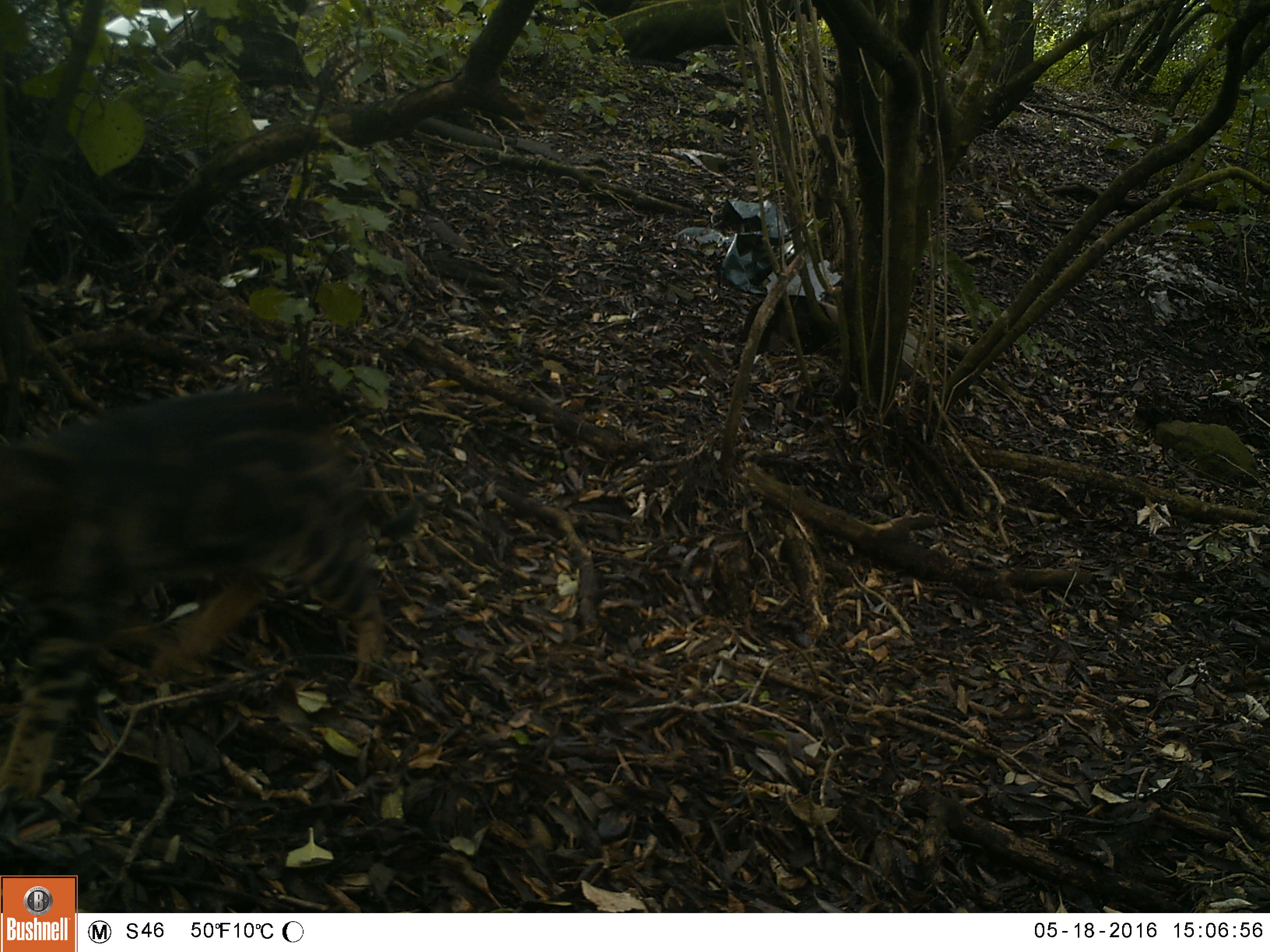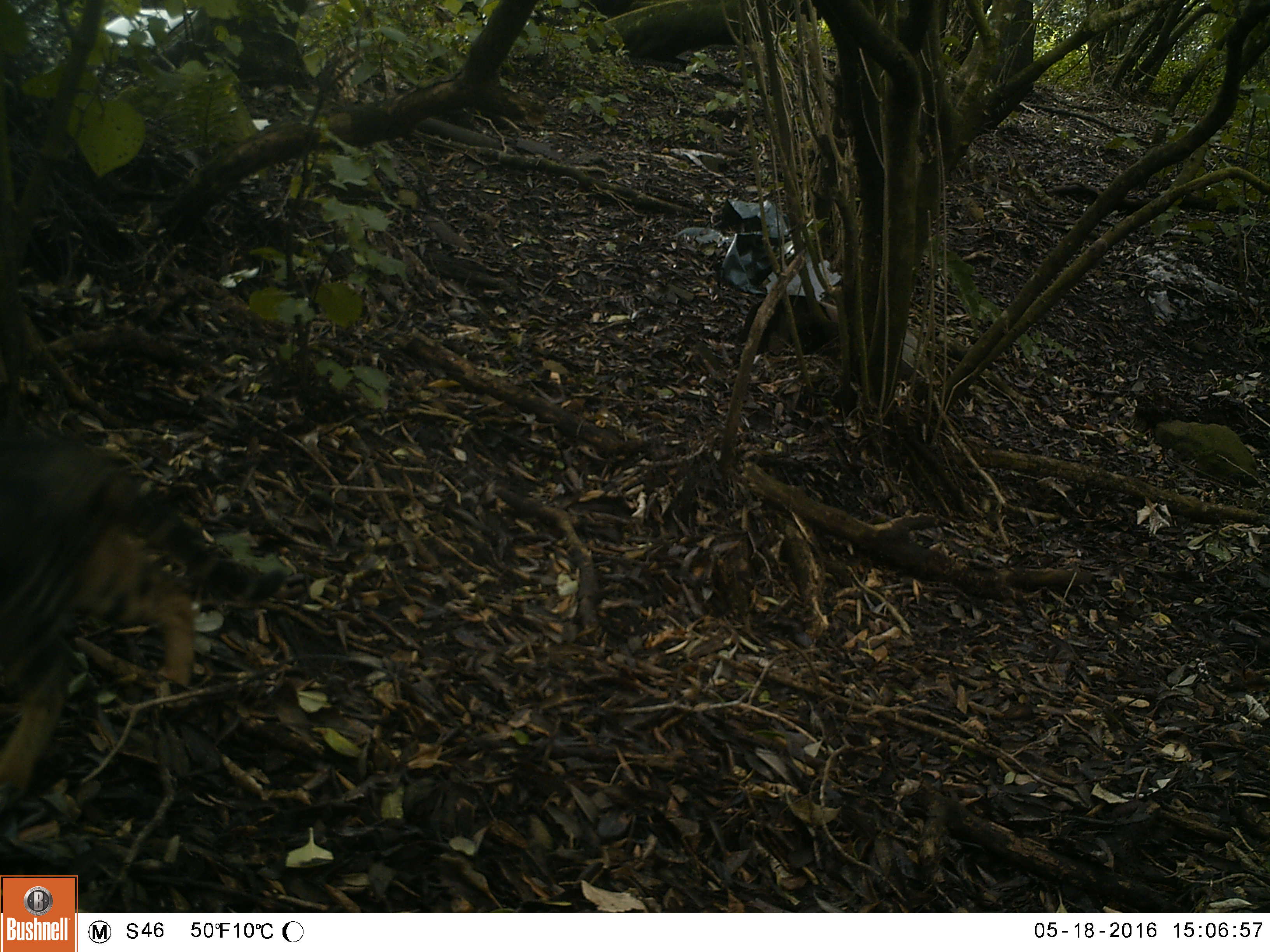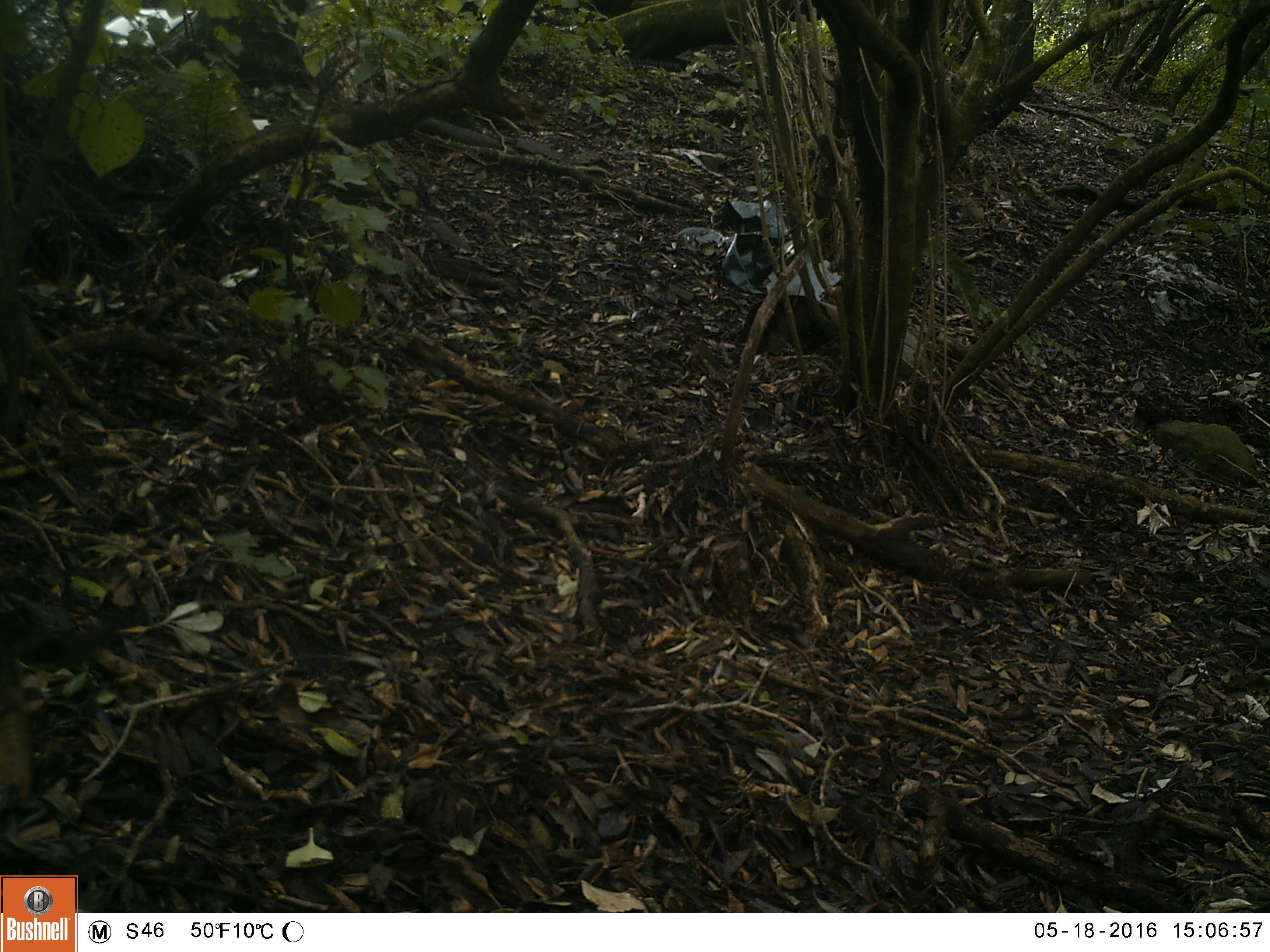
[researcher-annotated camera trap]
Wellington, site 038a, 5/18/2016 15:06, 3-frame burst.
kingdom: Animalia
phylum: Chordata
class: Mammalia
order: Carnivora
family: Felidae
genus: Felis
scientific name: Felis catus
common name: cat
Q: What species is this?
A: Cat (Felis catus).